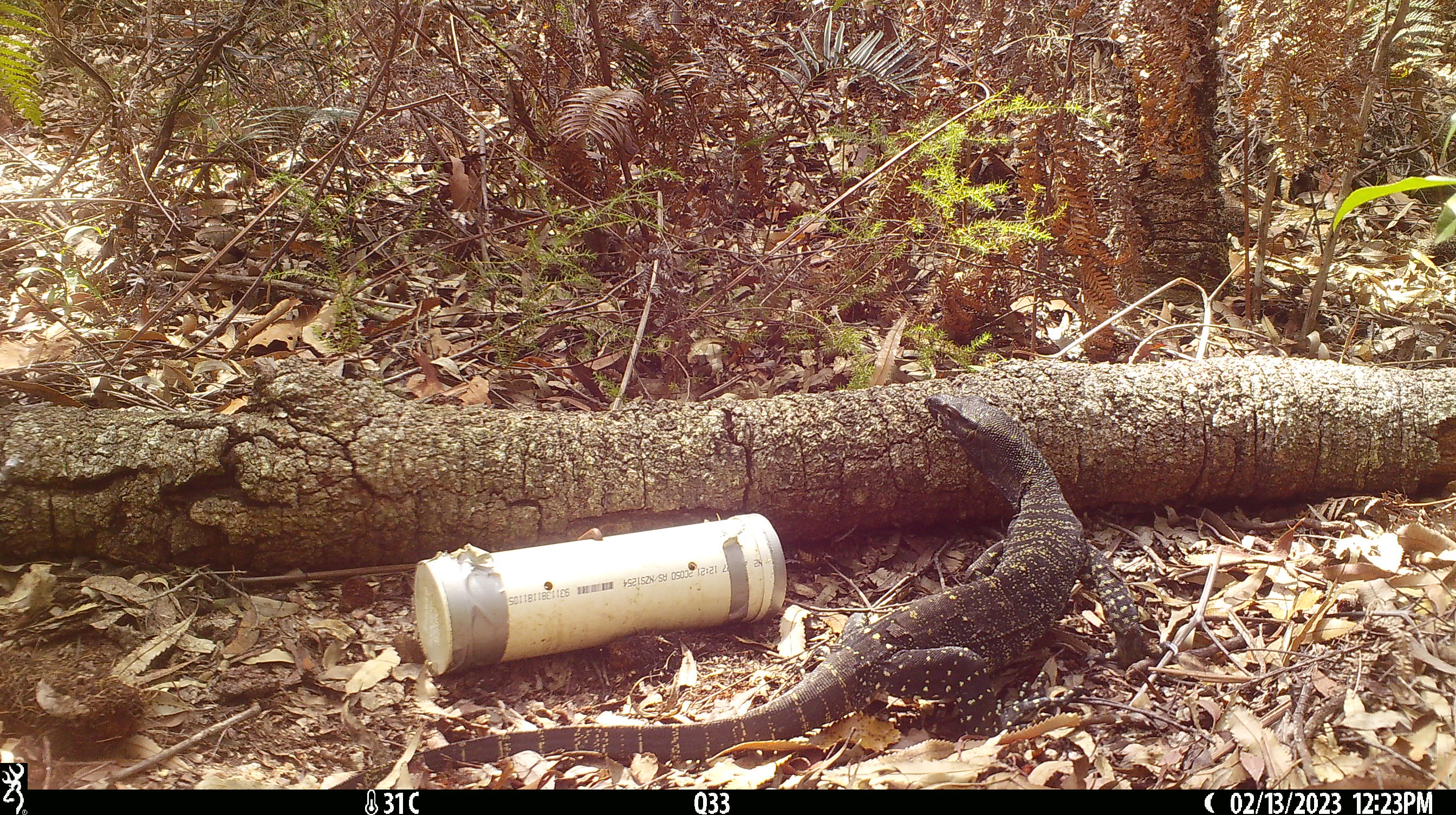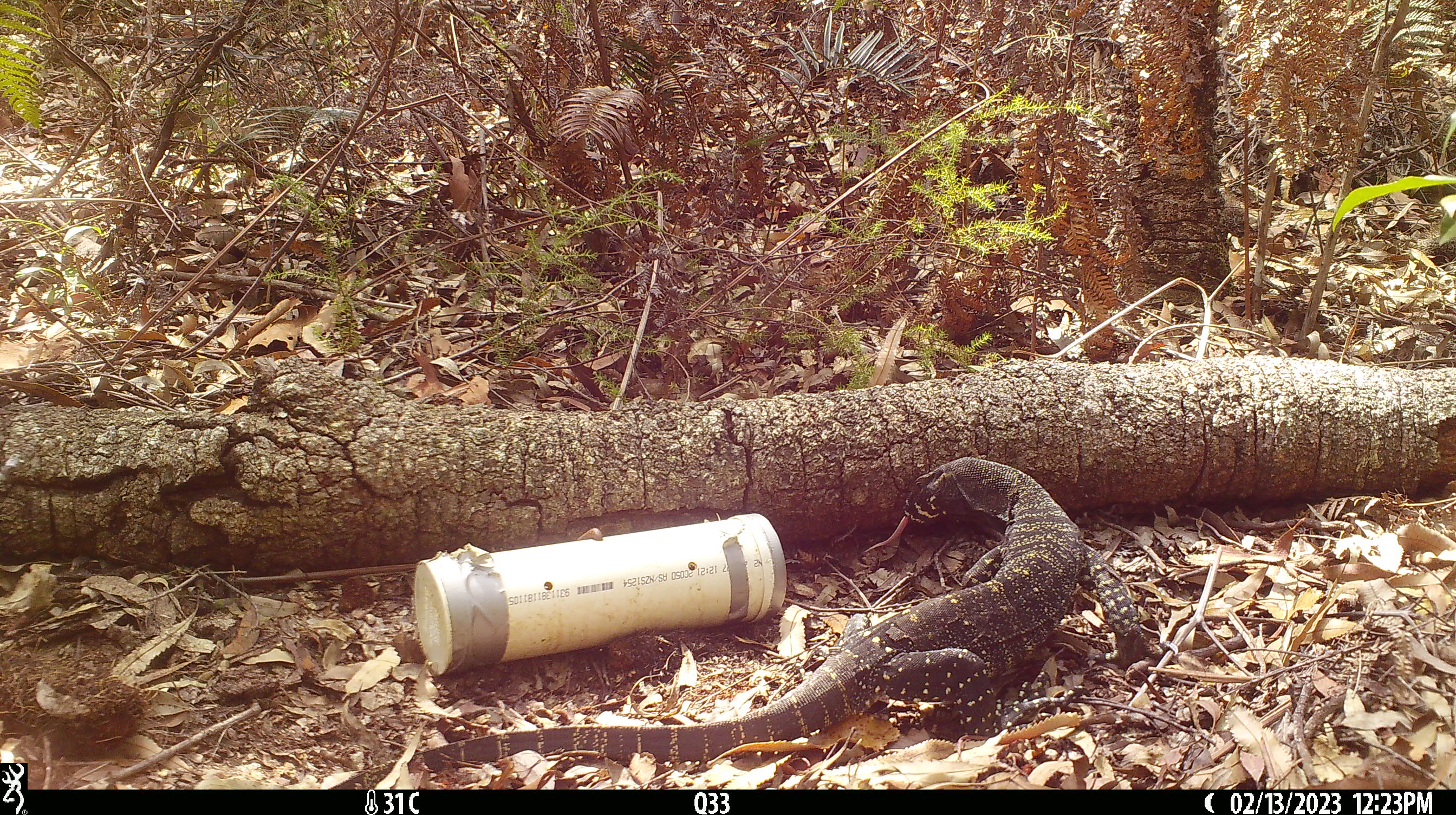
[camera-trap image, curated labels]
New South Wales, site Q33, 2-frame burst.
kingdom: Animalia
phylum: Chordata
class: Reptilia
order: Squamata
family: Varanidae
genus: Varanus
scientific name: Varanus varius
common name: lace monitor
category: goanna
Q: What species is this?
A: Goanna (lace monitor) (Varanus varius).